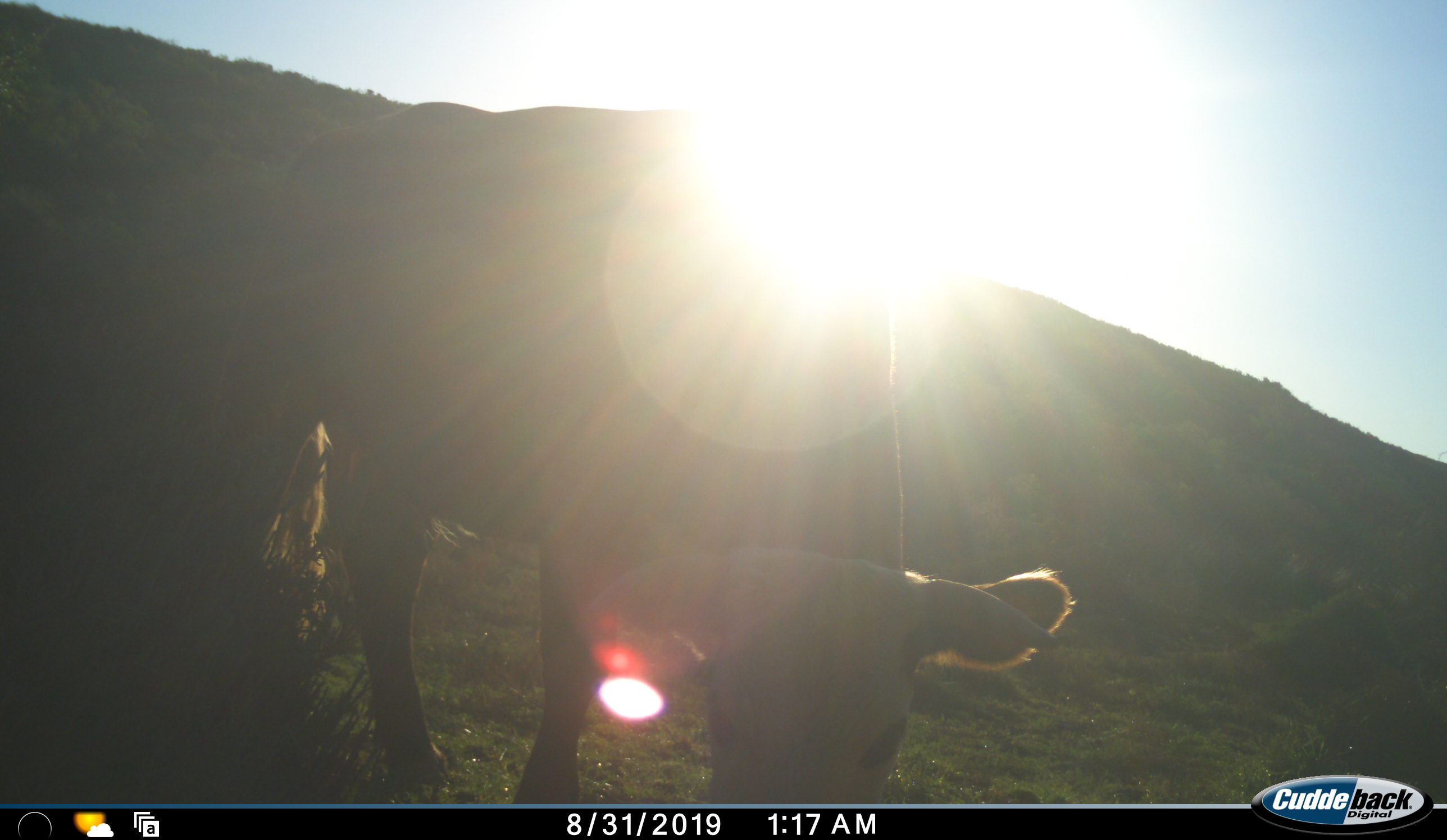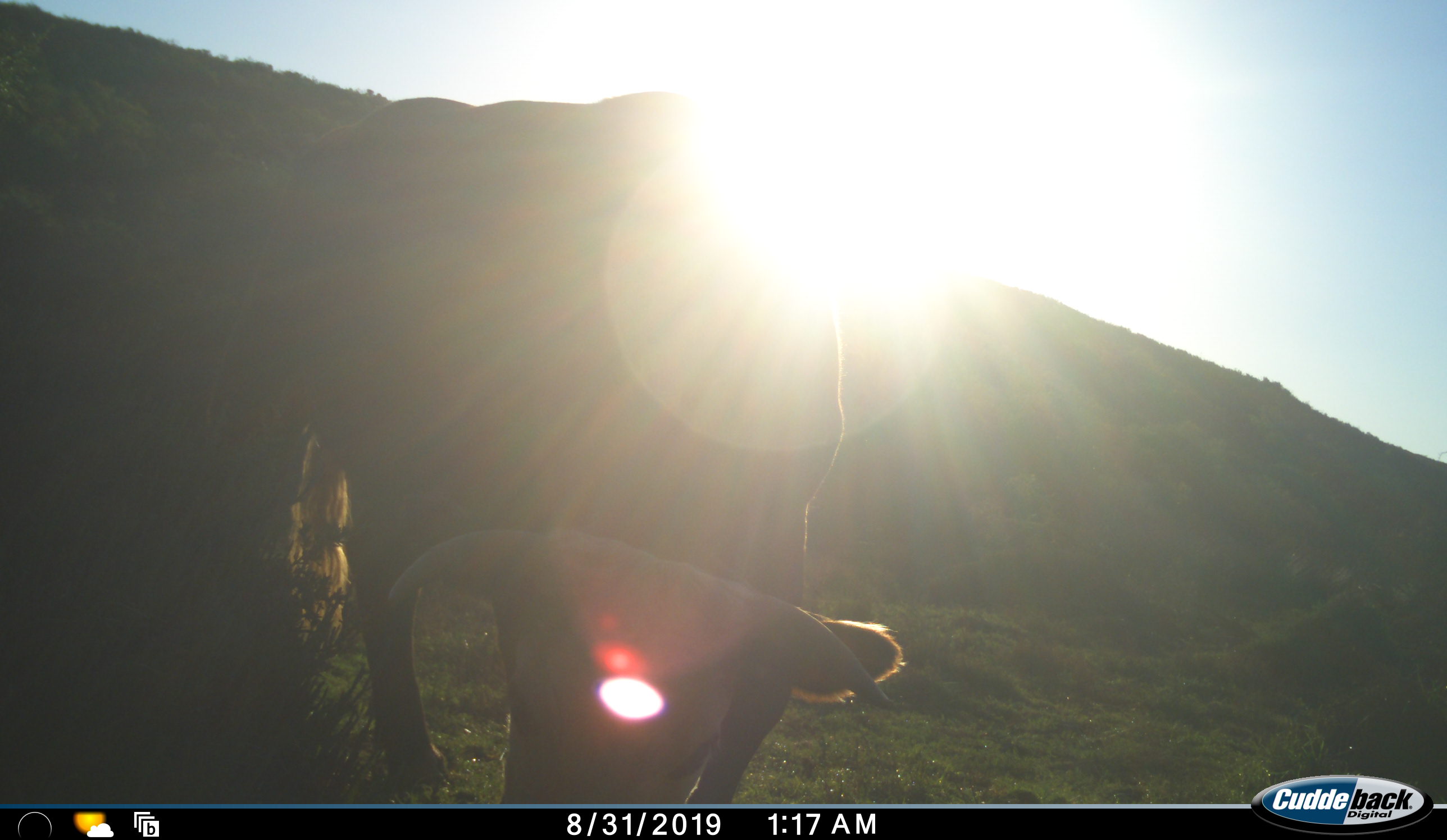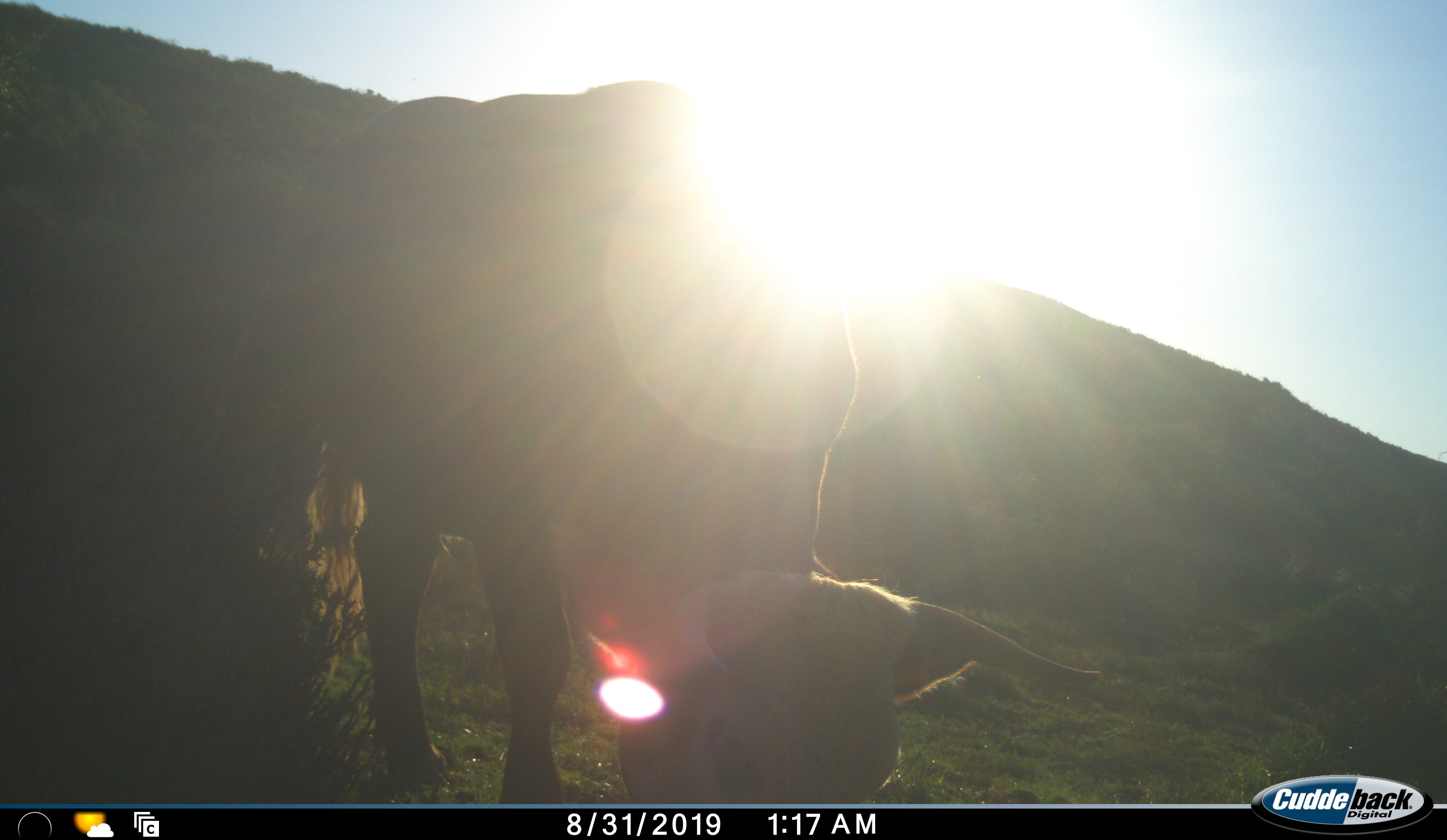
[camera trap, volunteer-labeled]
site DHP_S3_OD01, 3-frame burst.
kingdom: Animalia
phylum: Chordata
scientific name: Vertebrata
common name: domestic animal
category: domesticanimal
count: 1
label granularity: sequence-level